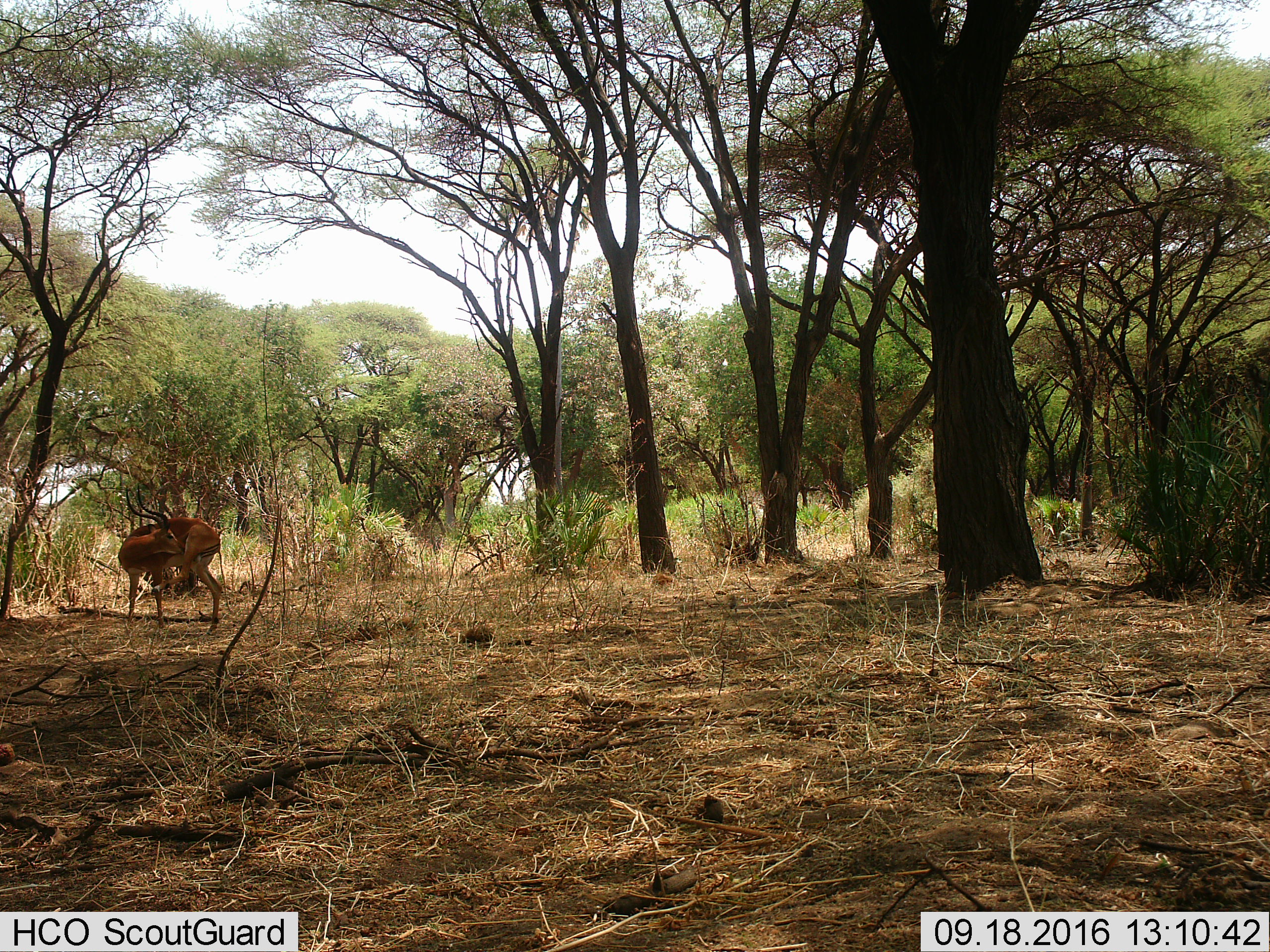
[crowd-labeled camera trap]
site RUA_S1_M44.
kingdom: Animalia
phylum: Chordata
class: Mammalia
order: Artiodactyla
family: Bovidae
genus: Aepyceros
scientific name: Aepyceros melampus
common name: impala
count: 1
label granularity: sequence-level